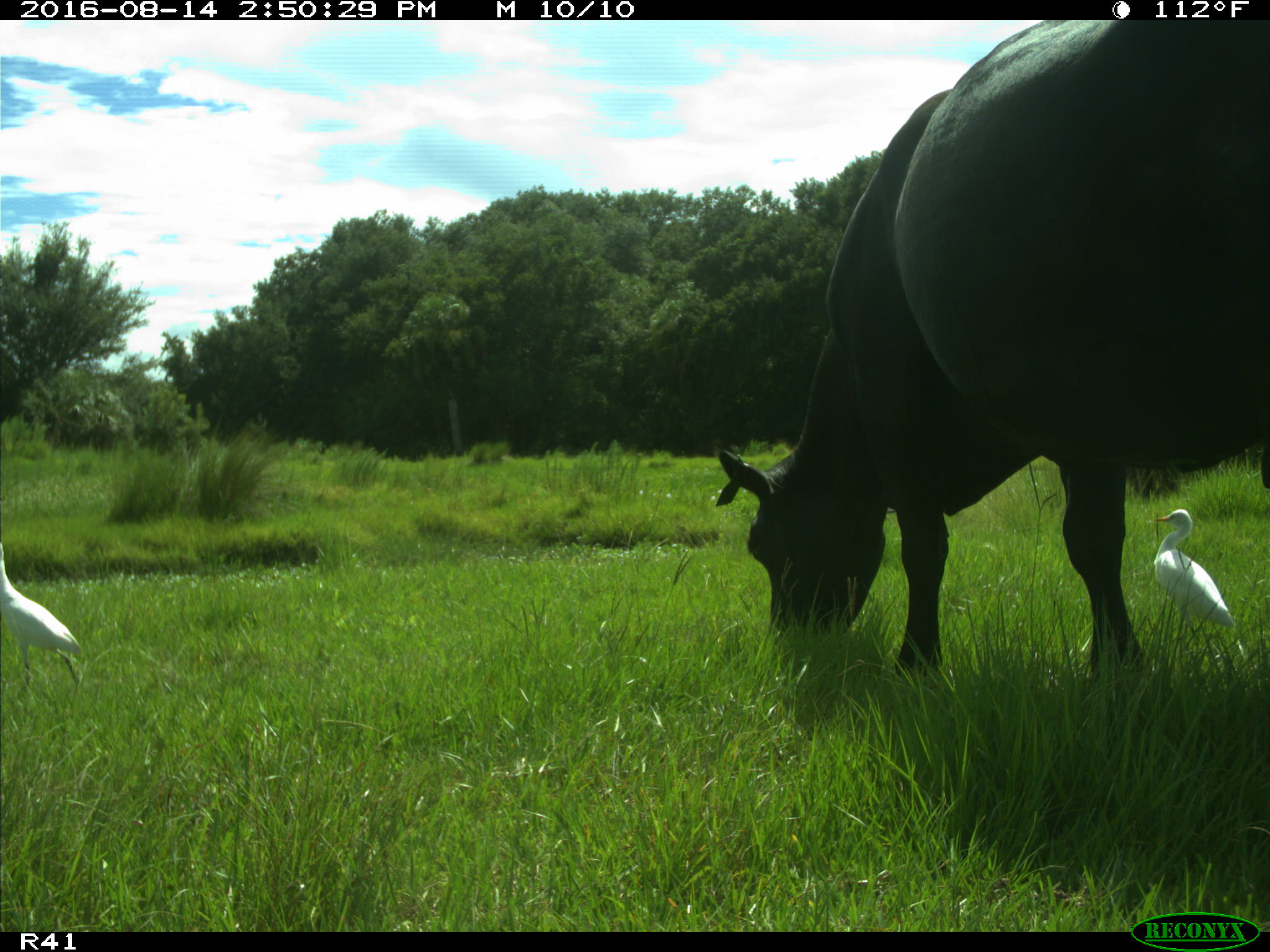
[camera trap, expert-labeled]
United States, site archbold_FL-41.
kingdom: Animalia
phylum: Chordata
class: Mammalia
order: Artiodactyla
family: Bovidae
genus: Bos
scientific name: Bos taurus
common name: domestic cow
Bos taurus (domestic cow).